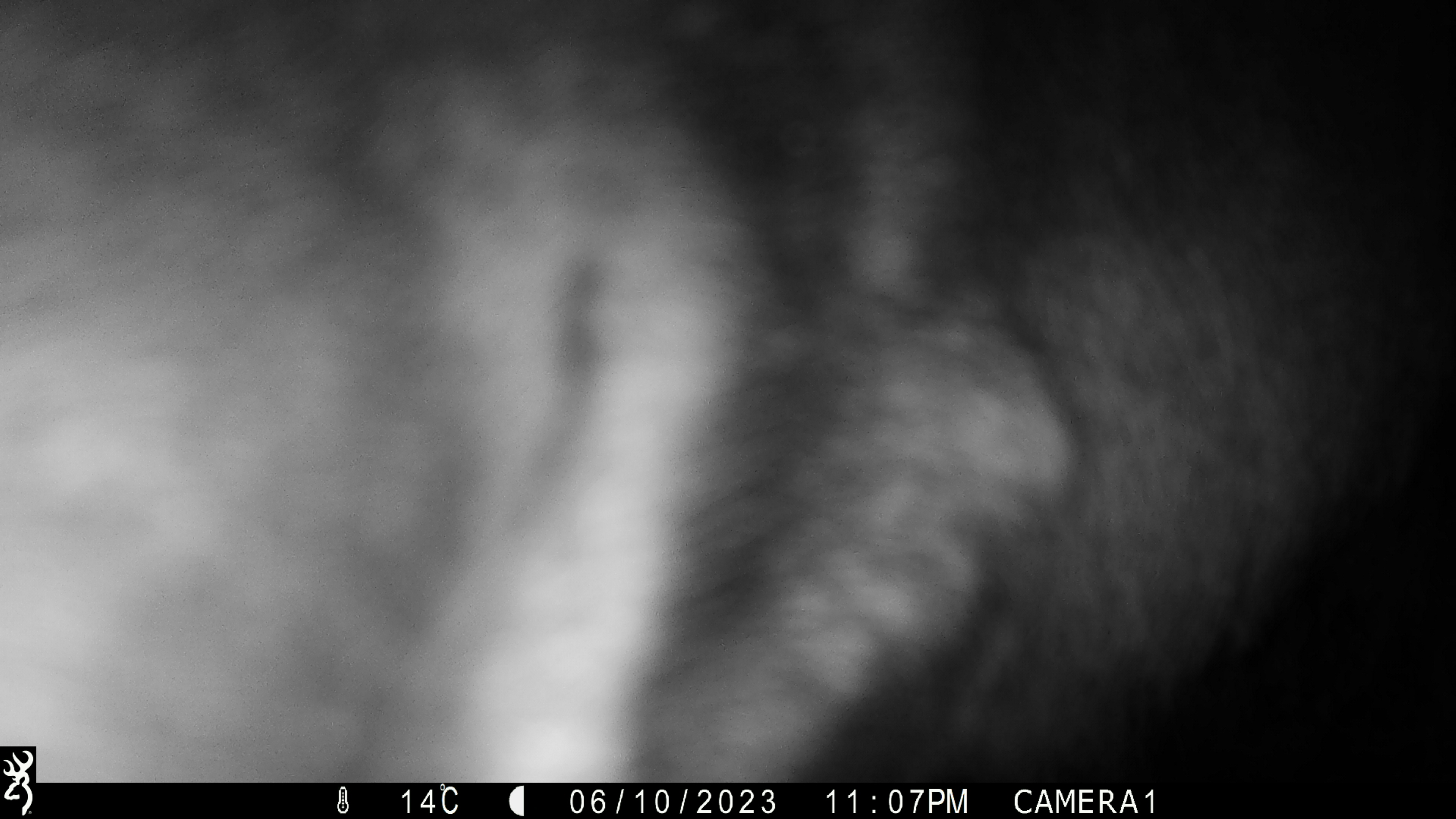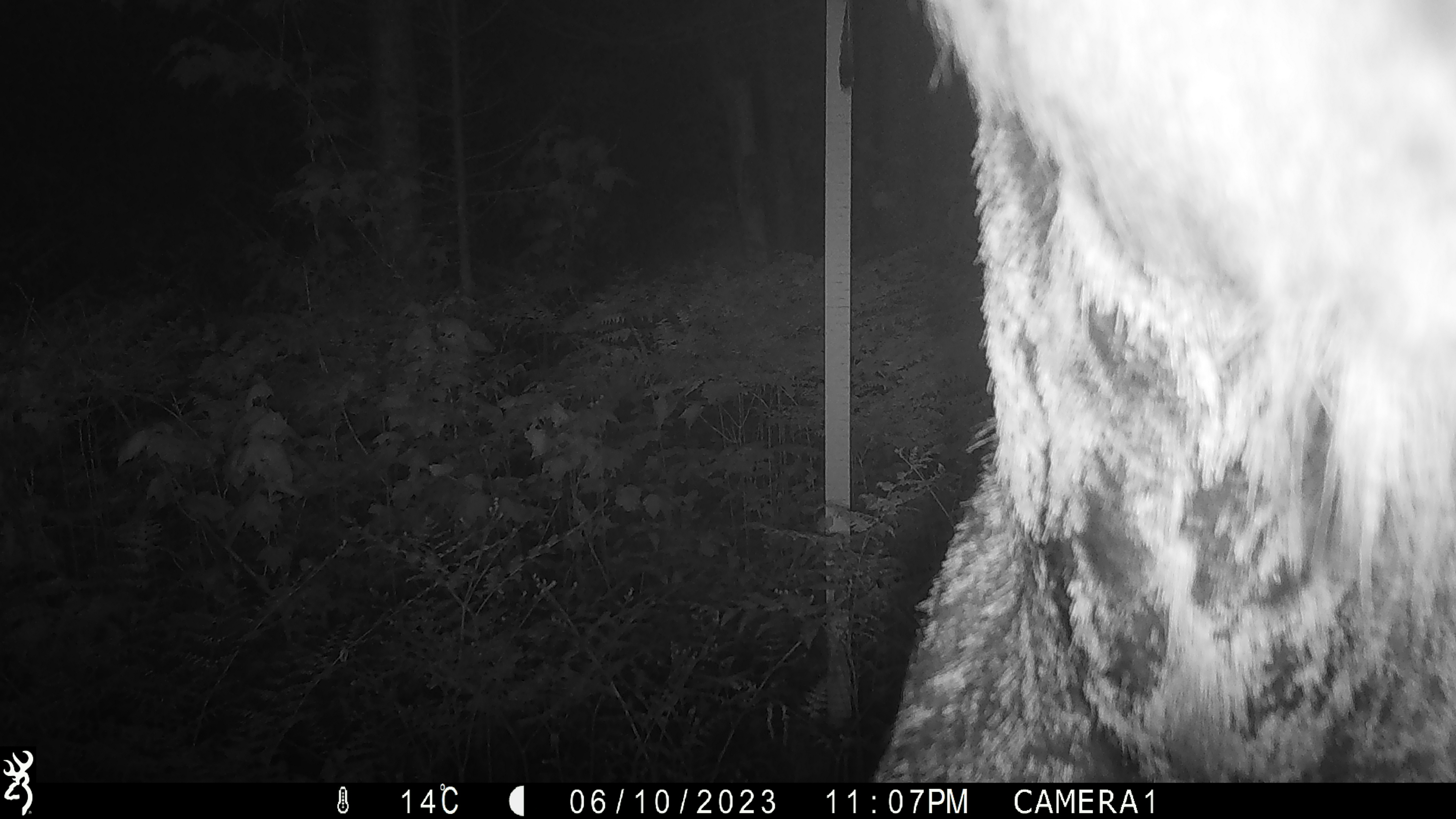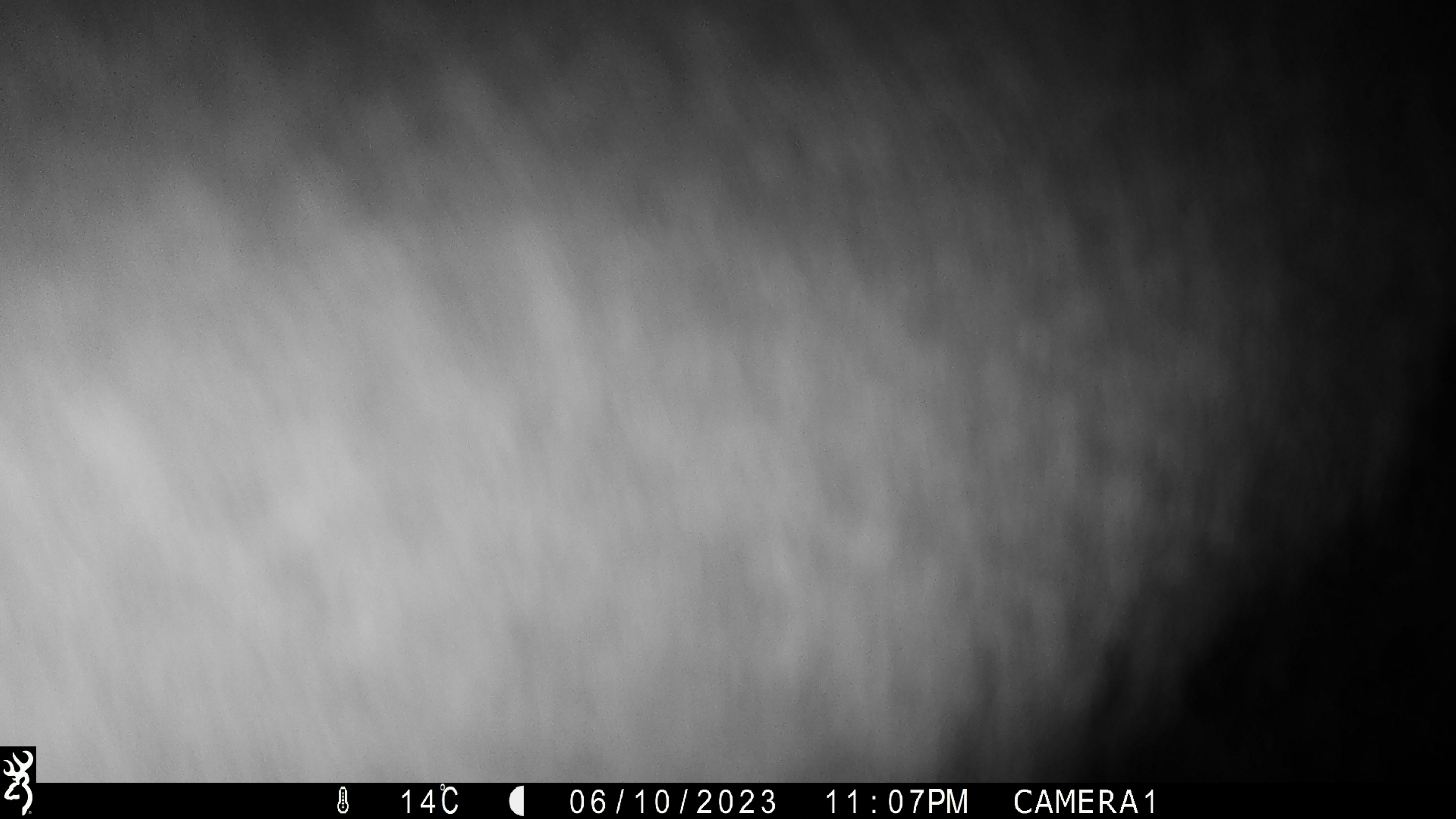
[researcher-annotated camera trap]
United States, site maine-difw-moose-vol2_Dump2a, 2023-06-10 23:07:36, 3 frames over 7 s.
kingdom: Animalia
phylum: Chordata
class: Mammalia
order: Artiodactyla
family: Cervidae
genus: Alces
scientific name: Alces alces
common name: moose